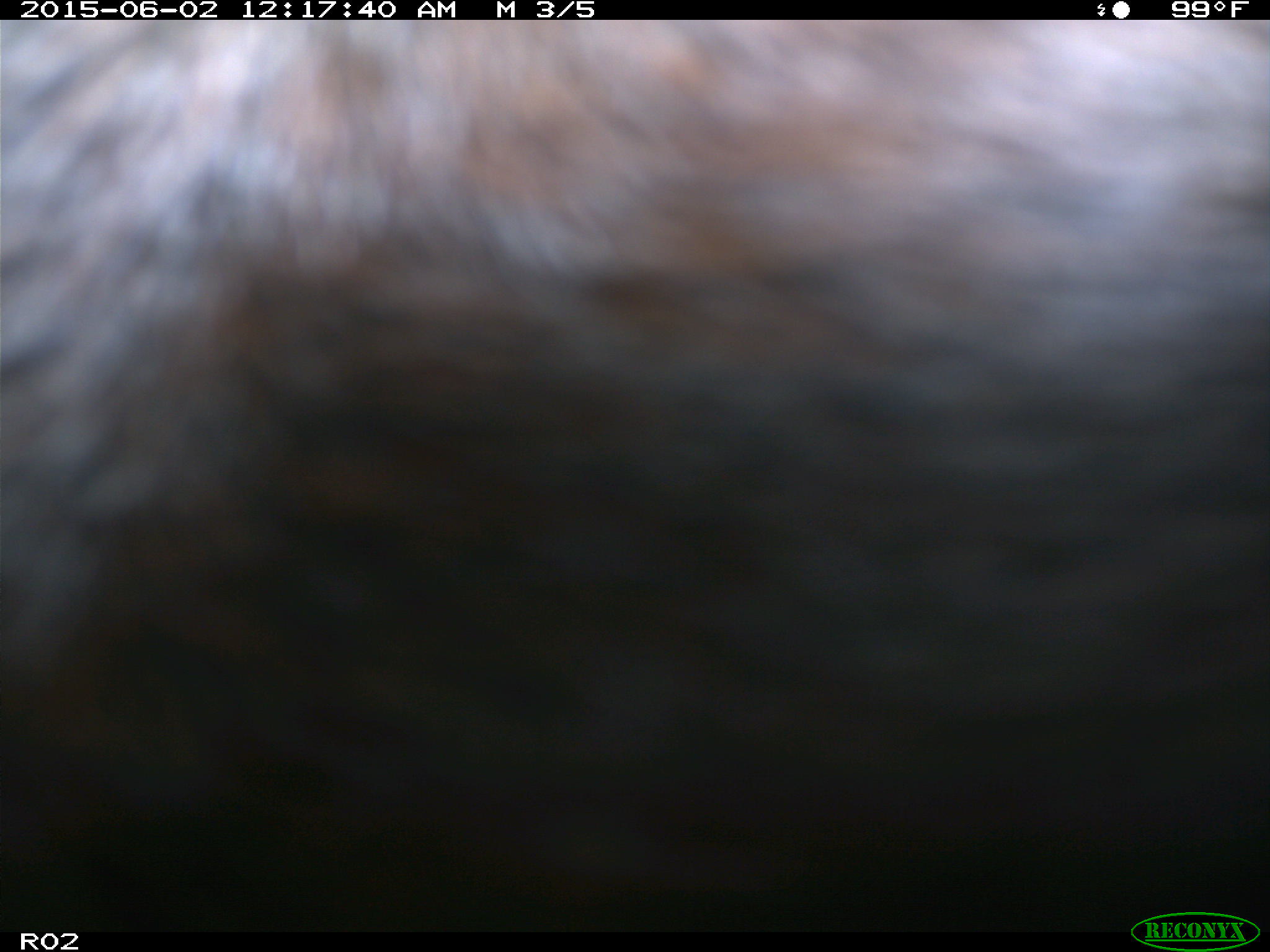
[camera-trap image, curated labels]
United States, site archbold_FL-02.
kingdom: Animalia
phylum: Chordata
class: Mammalia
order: Artiodactyla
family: Bovidae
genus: Bos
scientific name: Bos taurus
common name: domestic cow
Bos taurus (domestic cow).